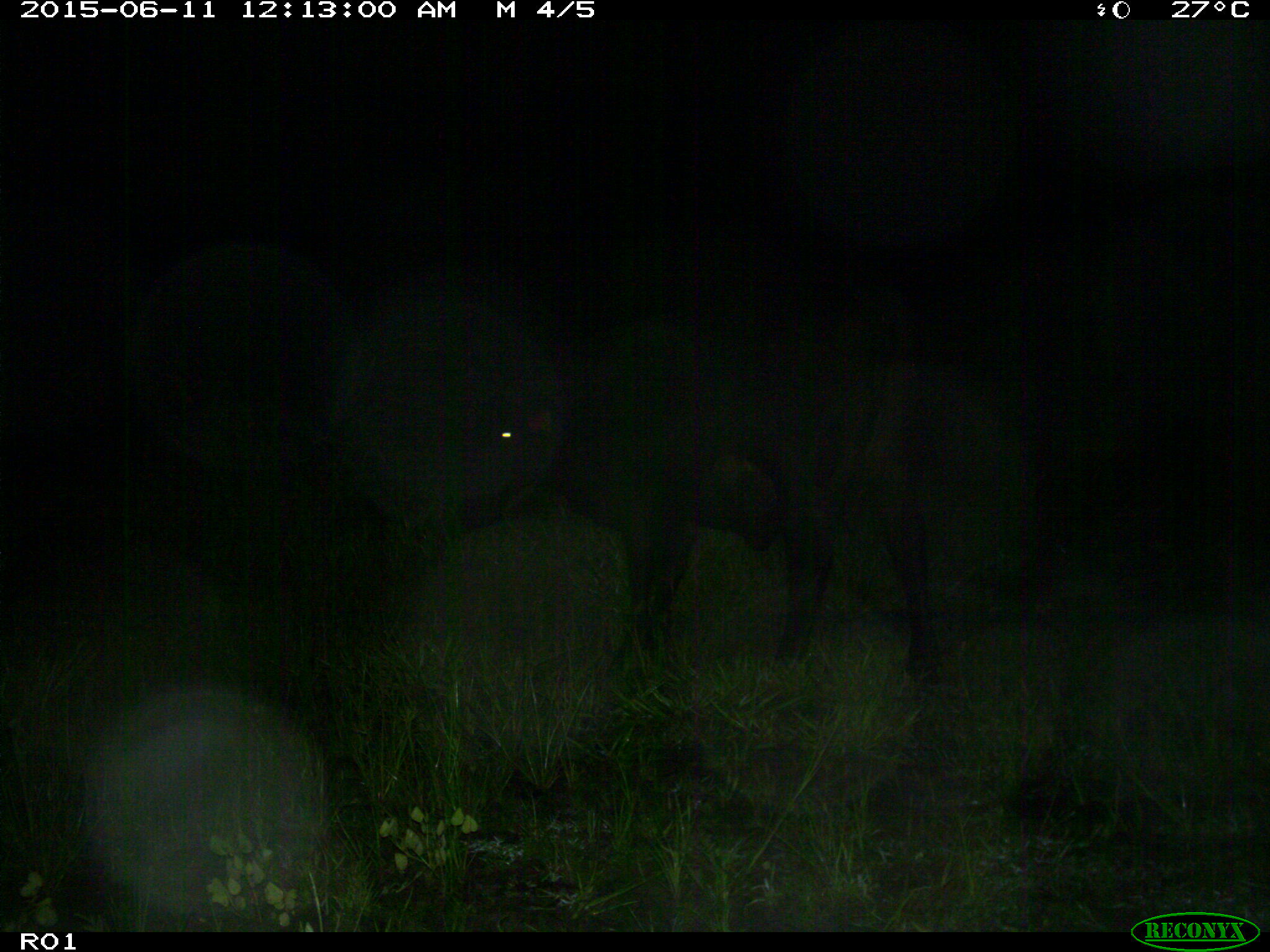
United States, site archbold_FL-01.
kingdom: Animalia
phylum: Chordata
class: Mammalia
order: Artiodactyla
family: Bovidae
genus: Bos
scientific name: Bos taurus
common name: domestic cow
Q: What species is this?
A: Bos taurus (domestic cow).